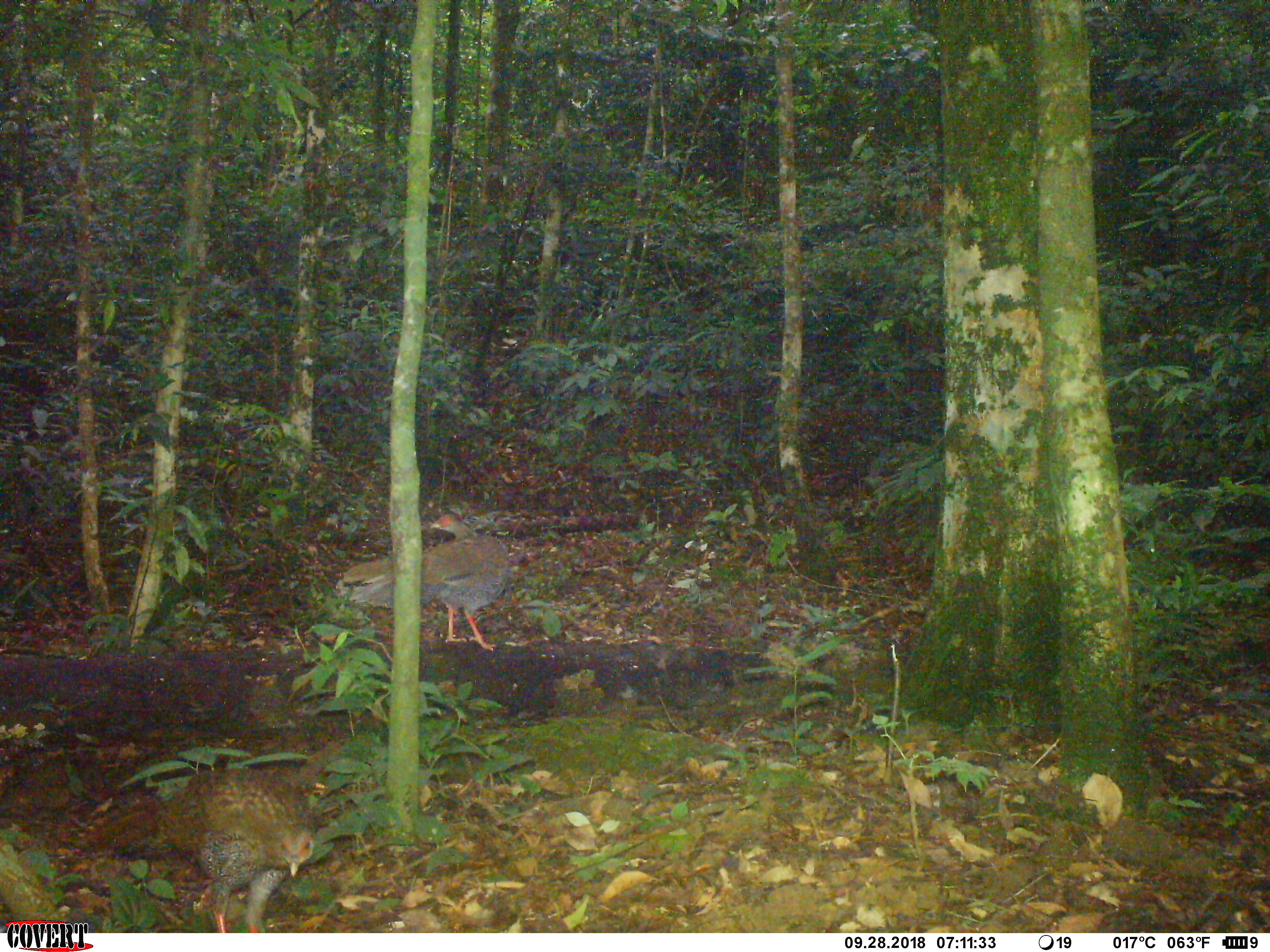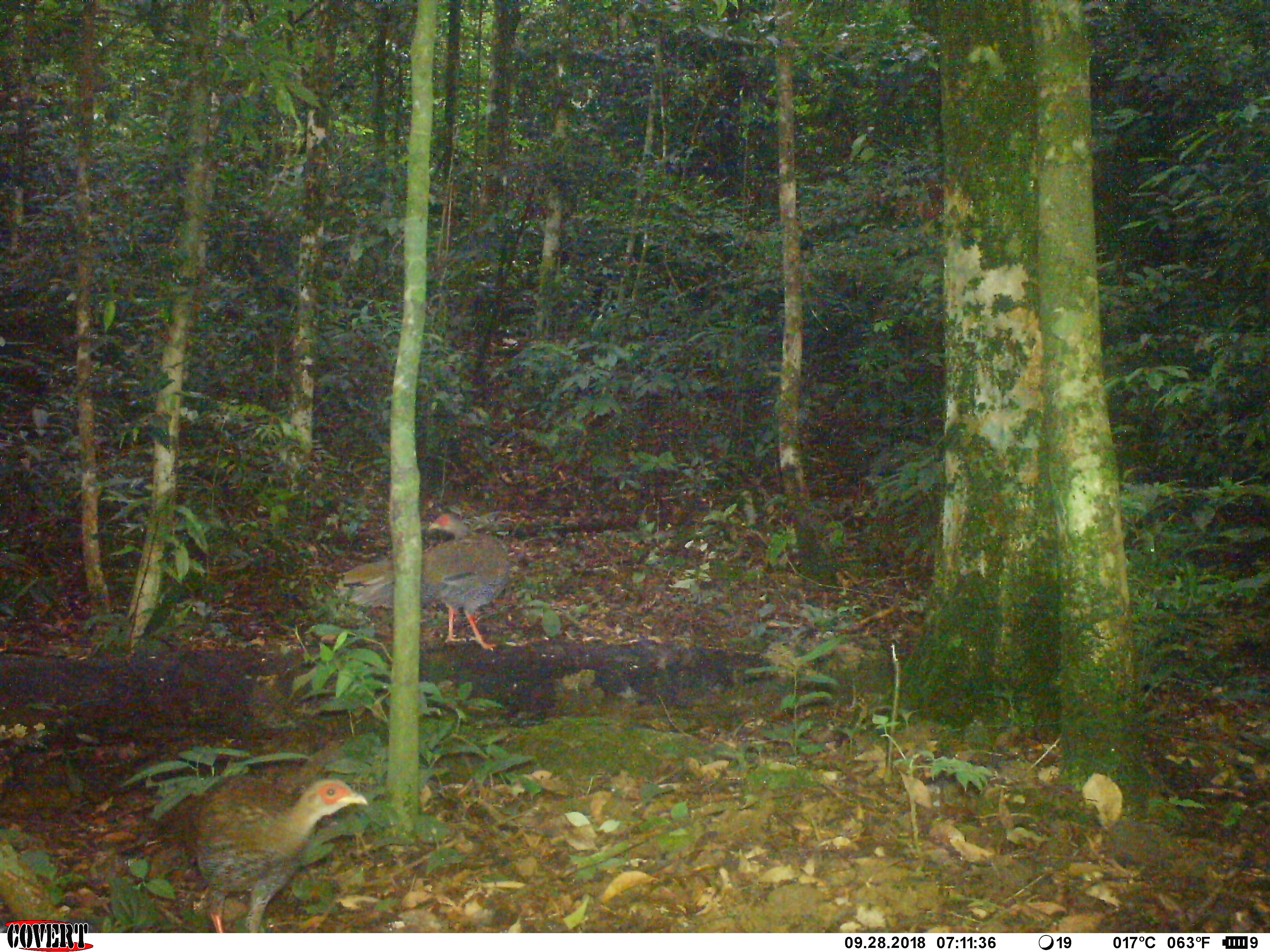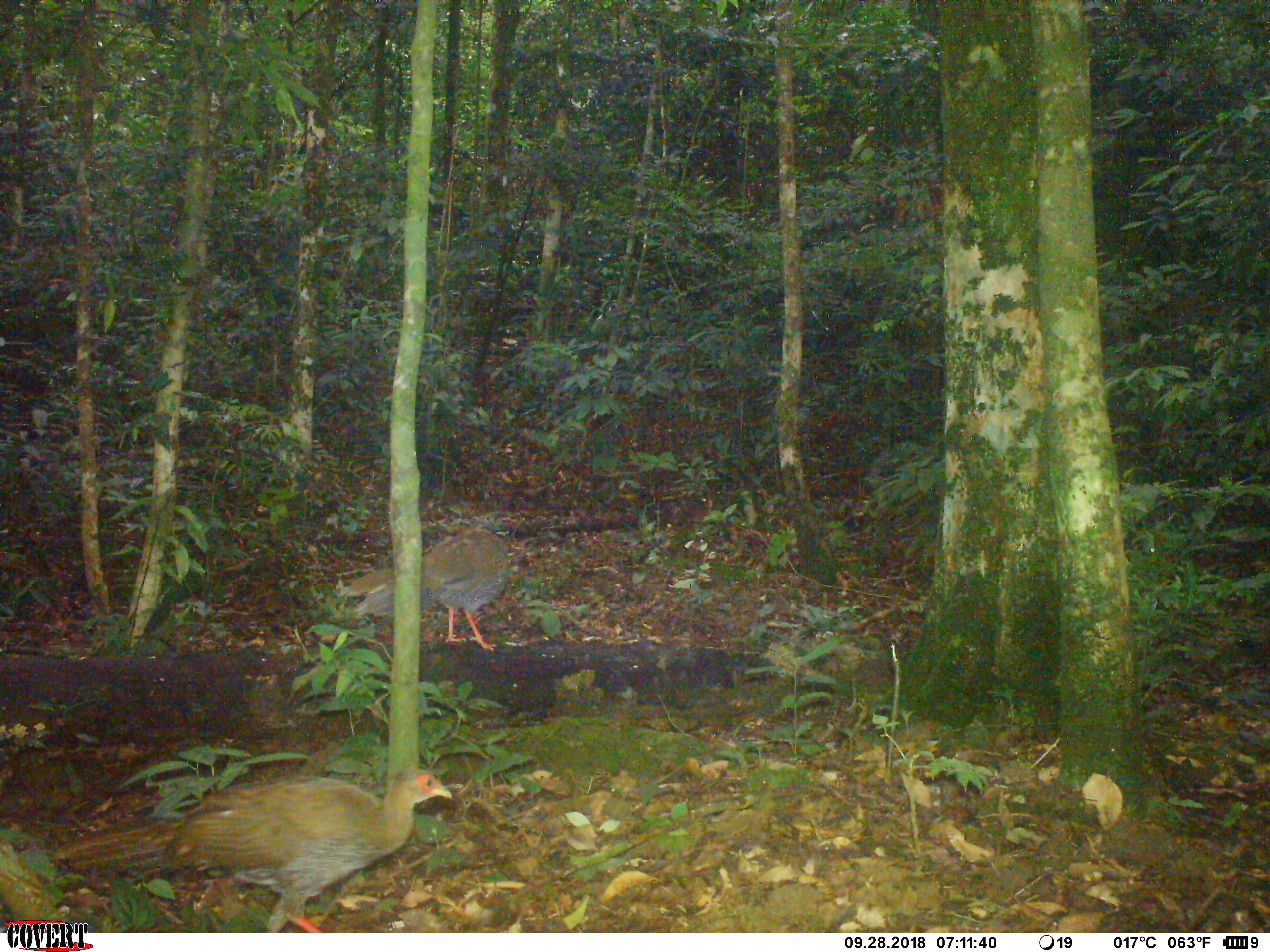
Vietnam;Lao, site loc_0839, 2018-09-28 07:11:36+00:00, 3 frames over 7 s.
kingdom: Animalia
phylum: Chordata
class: Aves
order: Galliformes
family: Phasianidae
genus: Lophura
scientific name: Lophura nycthemera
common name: silver pheasant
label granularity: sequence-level